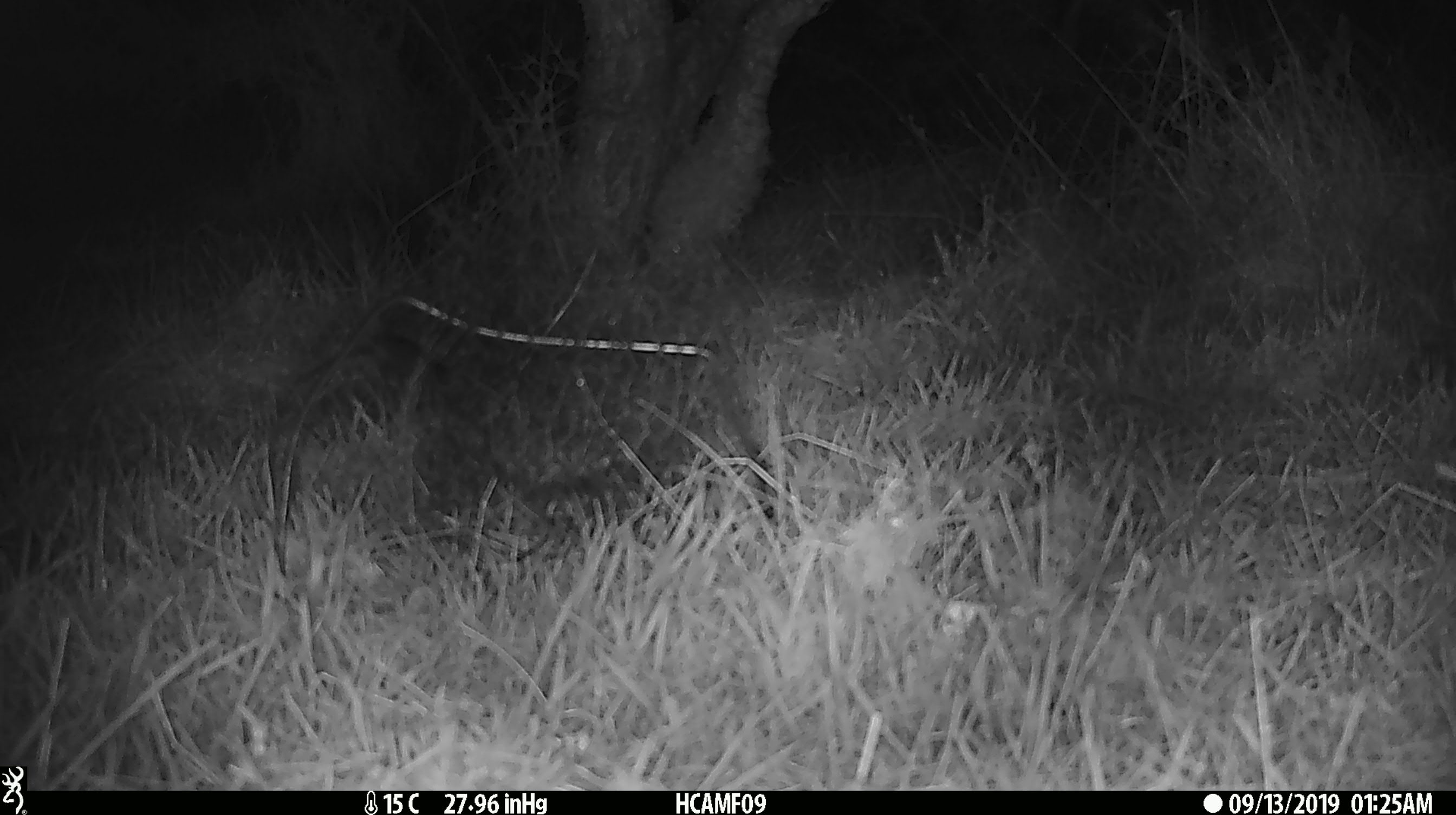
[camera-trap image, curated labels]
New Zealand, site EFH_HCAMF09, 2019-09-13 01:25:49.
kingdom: Animalia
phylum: Chordata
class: Mammalia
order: Rodentia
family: Muridae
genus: Mus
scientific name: Mus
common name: mouse